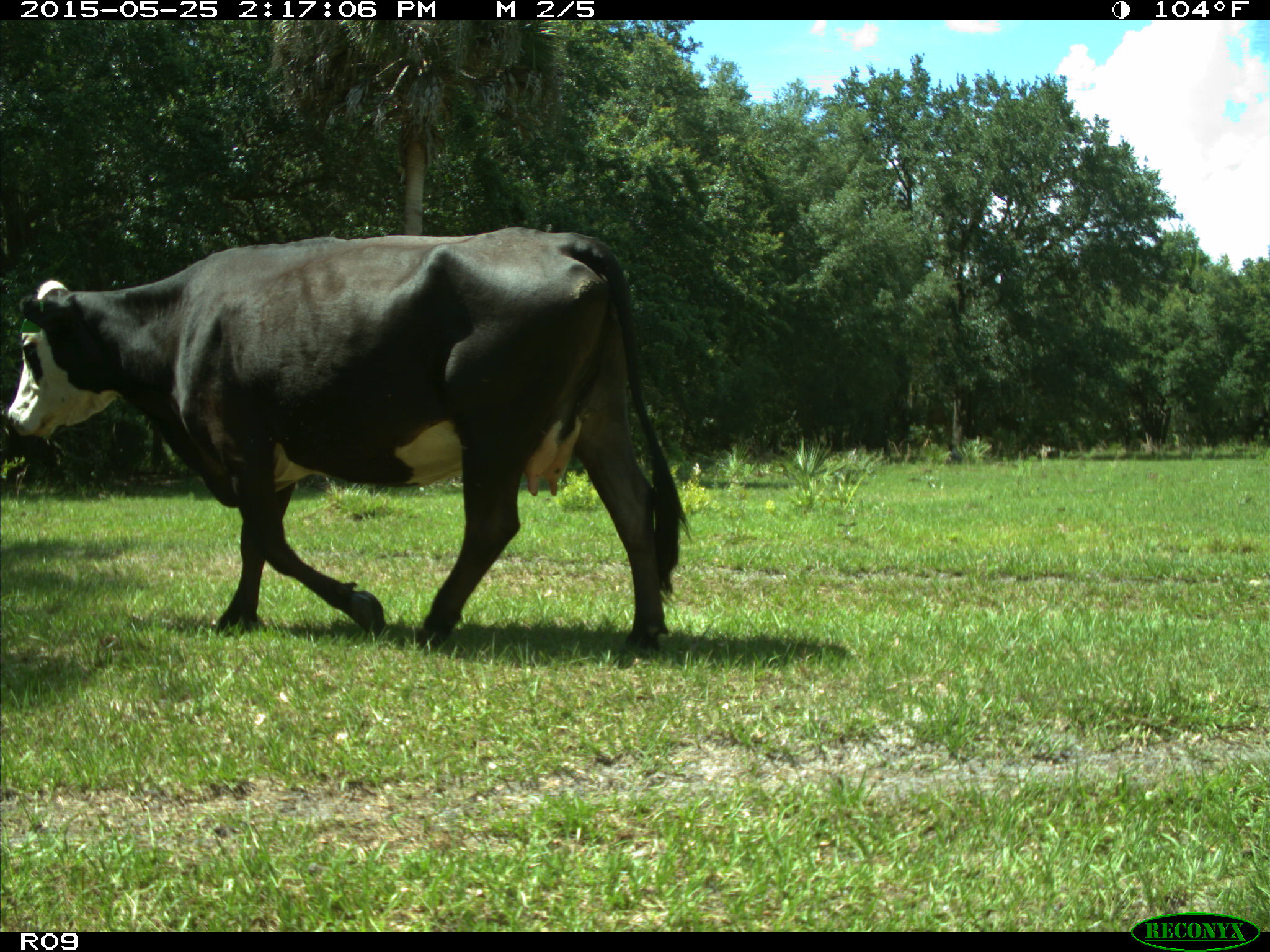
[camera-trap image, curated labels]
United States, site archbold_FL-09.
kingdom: Animalia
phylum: Chordata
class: Mammalia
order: Artiodactyla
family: Bovidae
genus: Bos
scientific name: Bos taurus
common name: domestic cow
Bos taurus (domestic cow).